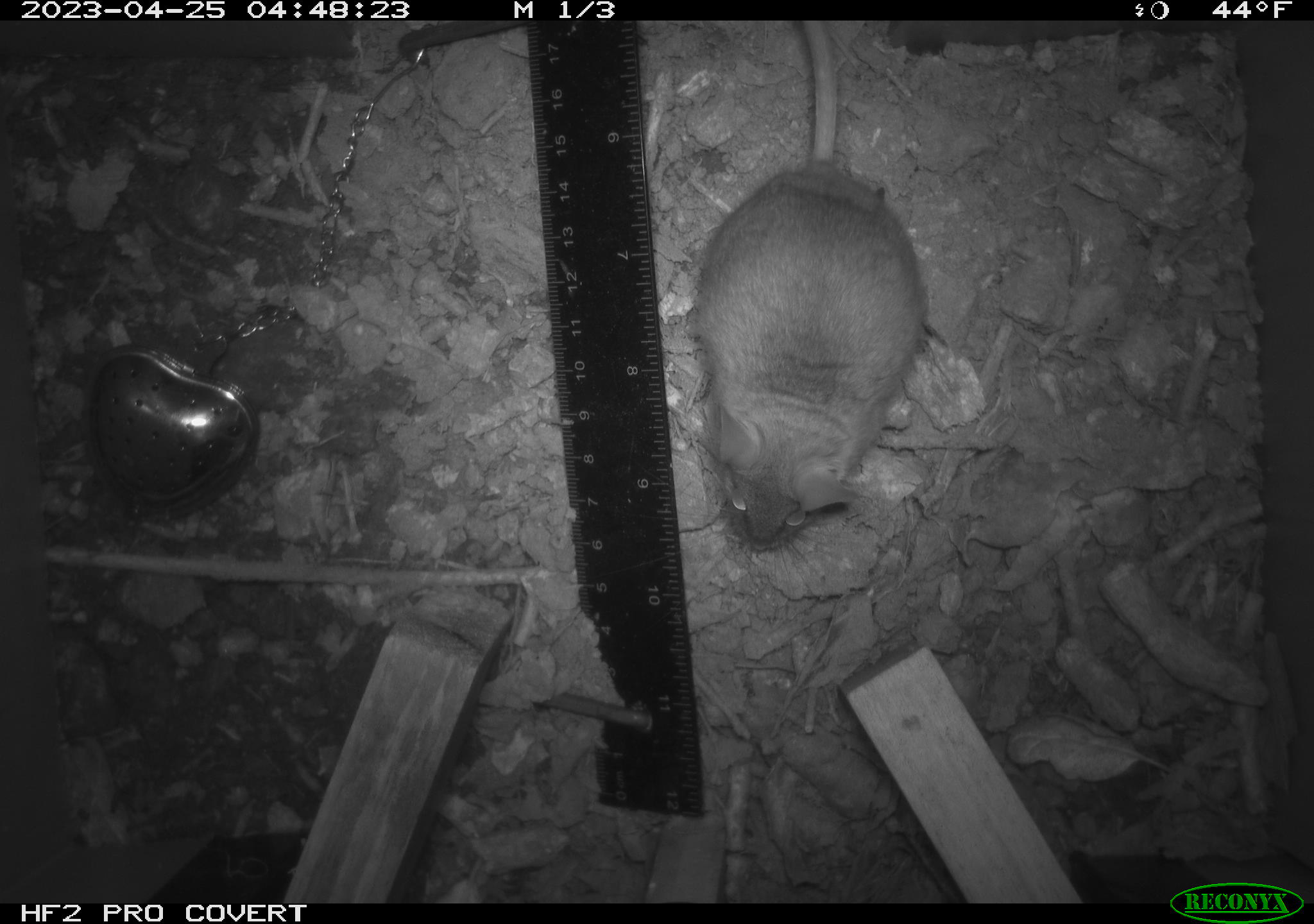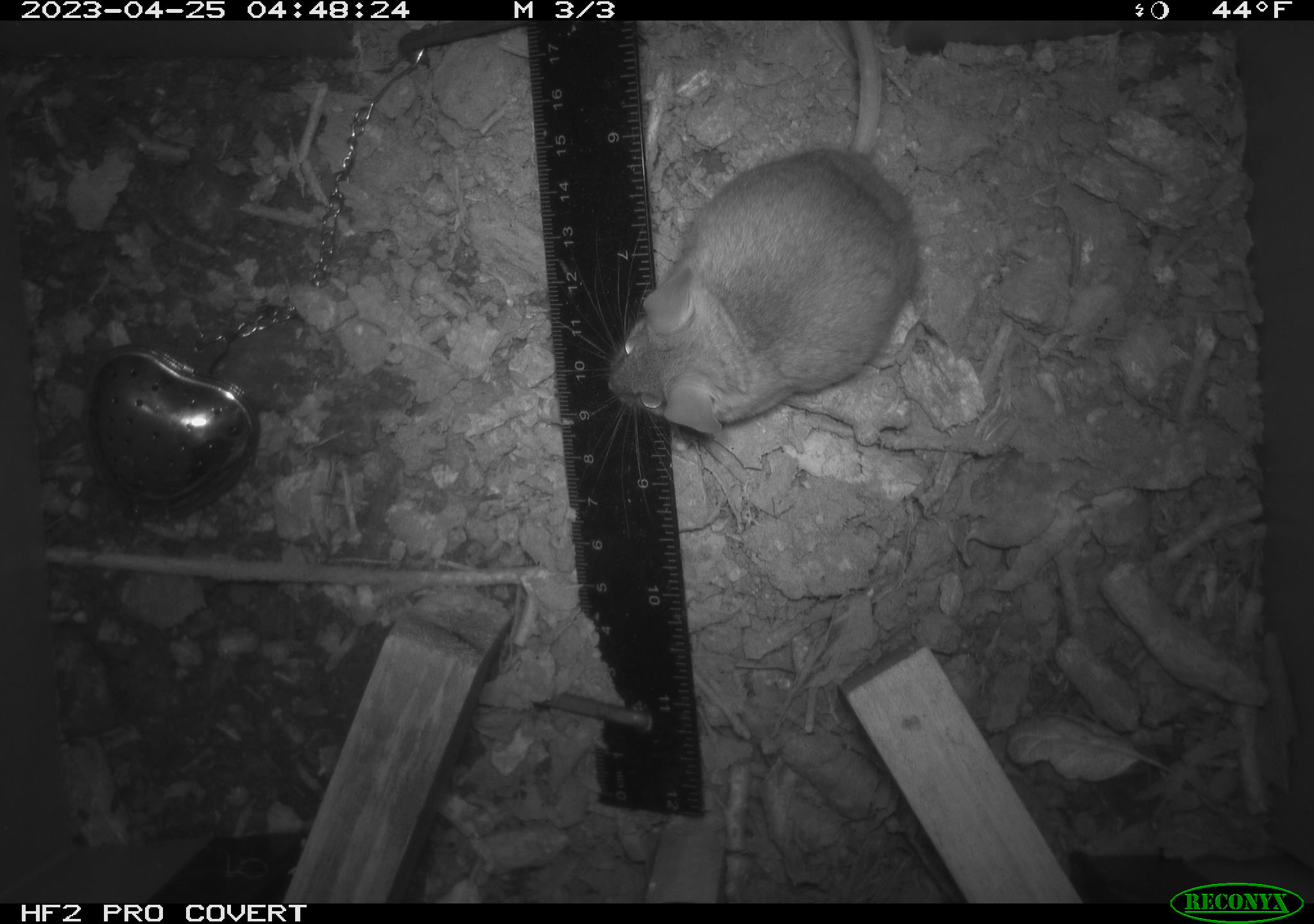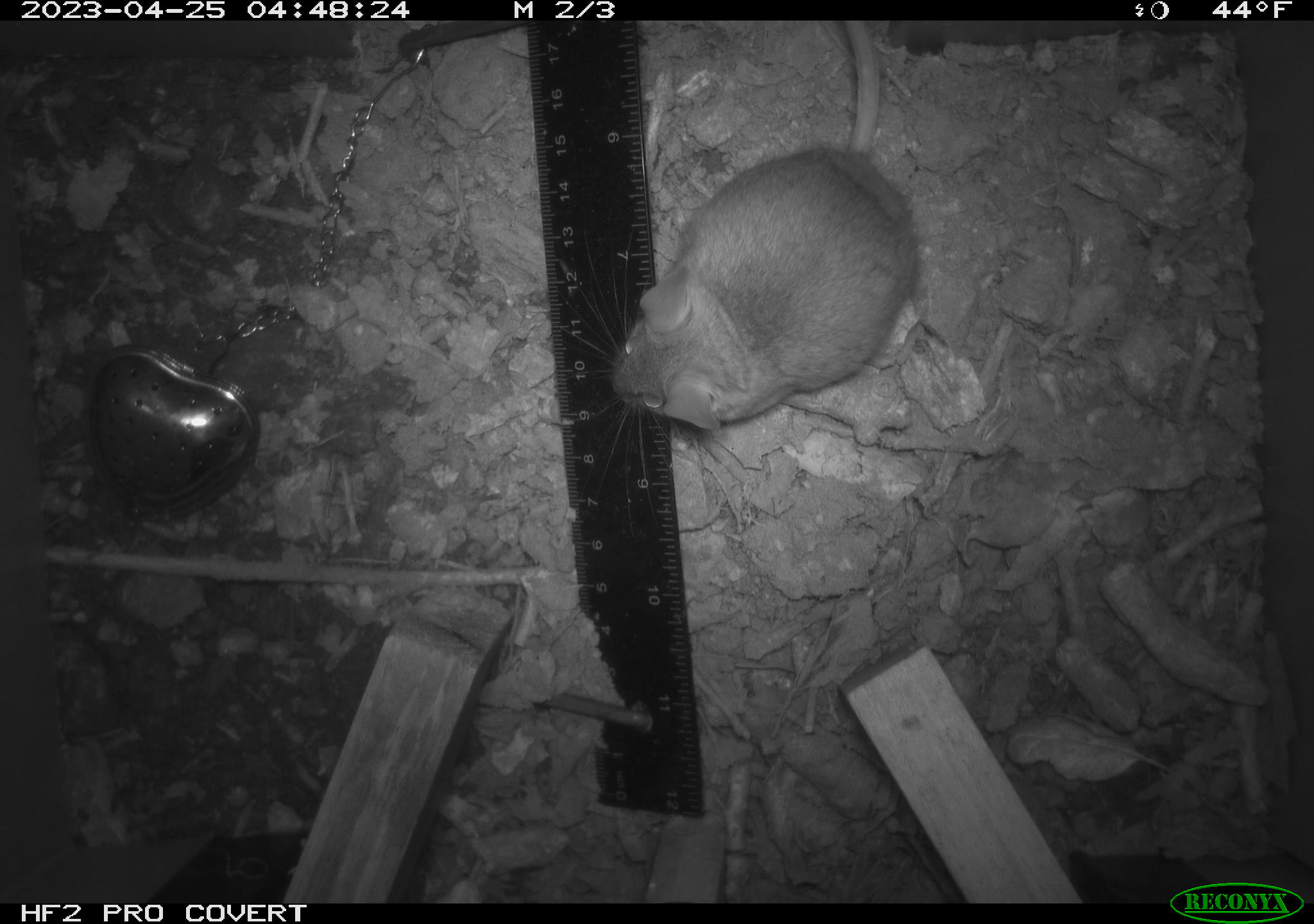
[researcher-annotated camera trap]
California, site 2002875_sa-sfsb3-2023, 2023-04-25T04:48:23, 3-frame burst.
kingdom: Animalia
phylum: Chordata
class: Mammalia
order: Rodentia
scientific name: Rodentia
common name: mouse species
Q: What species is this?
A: Mouse species (Rodentia).